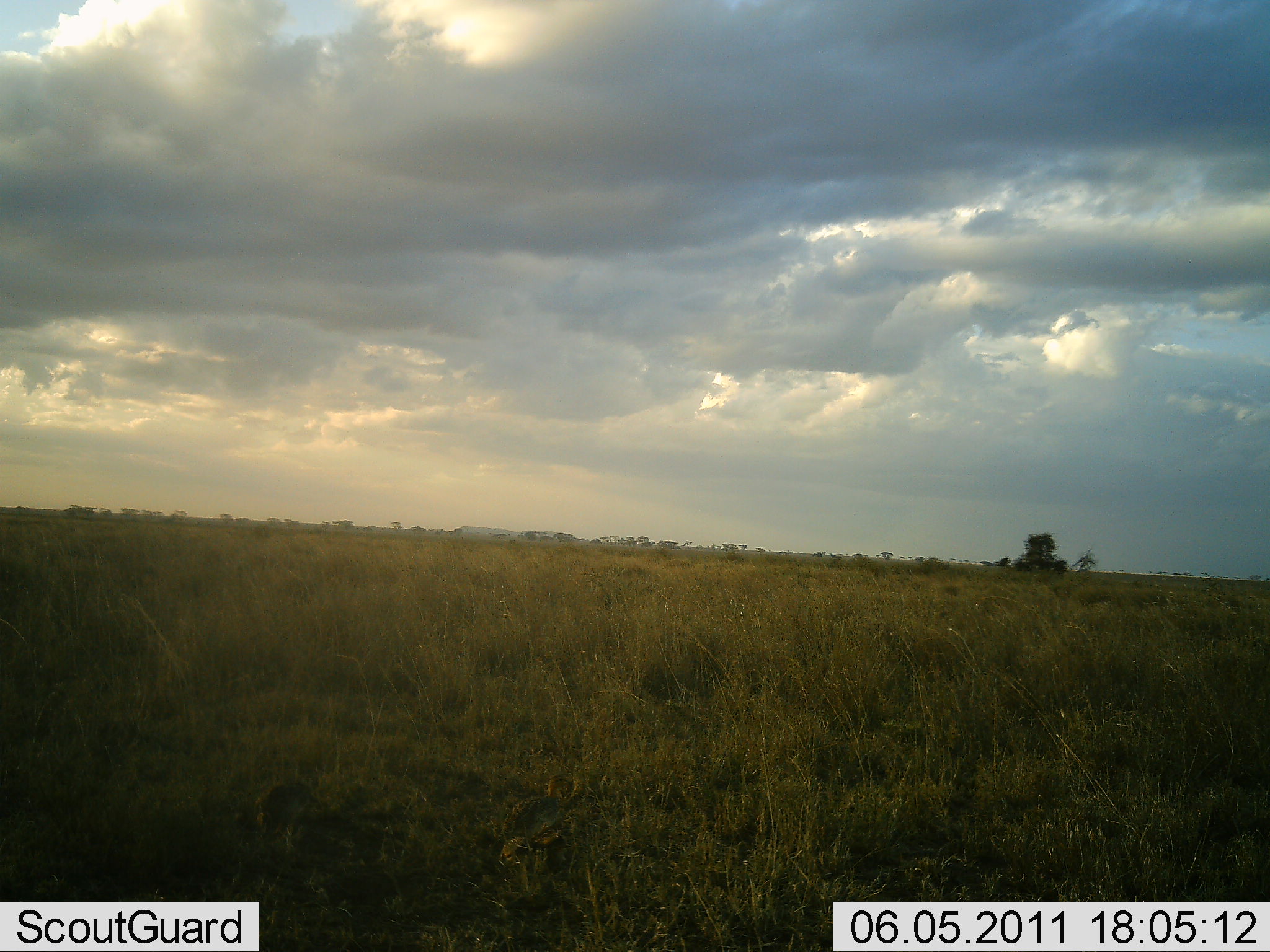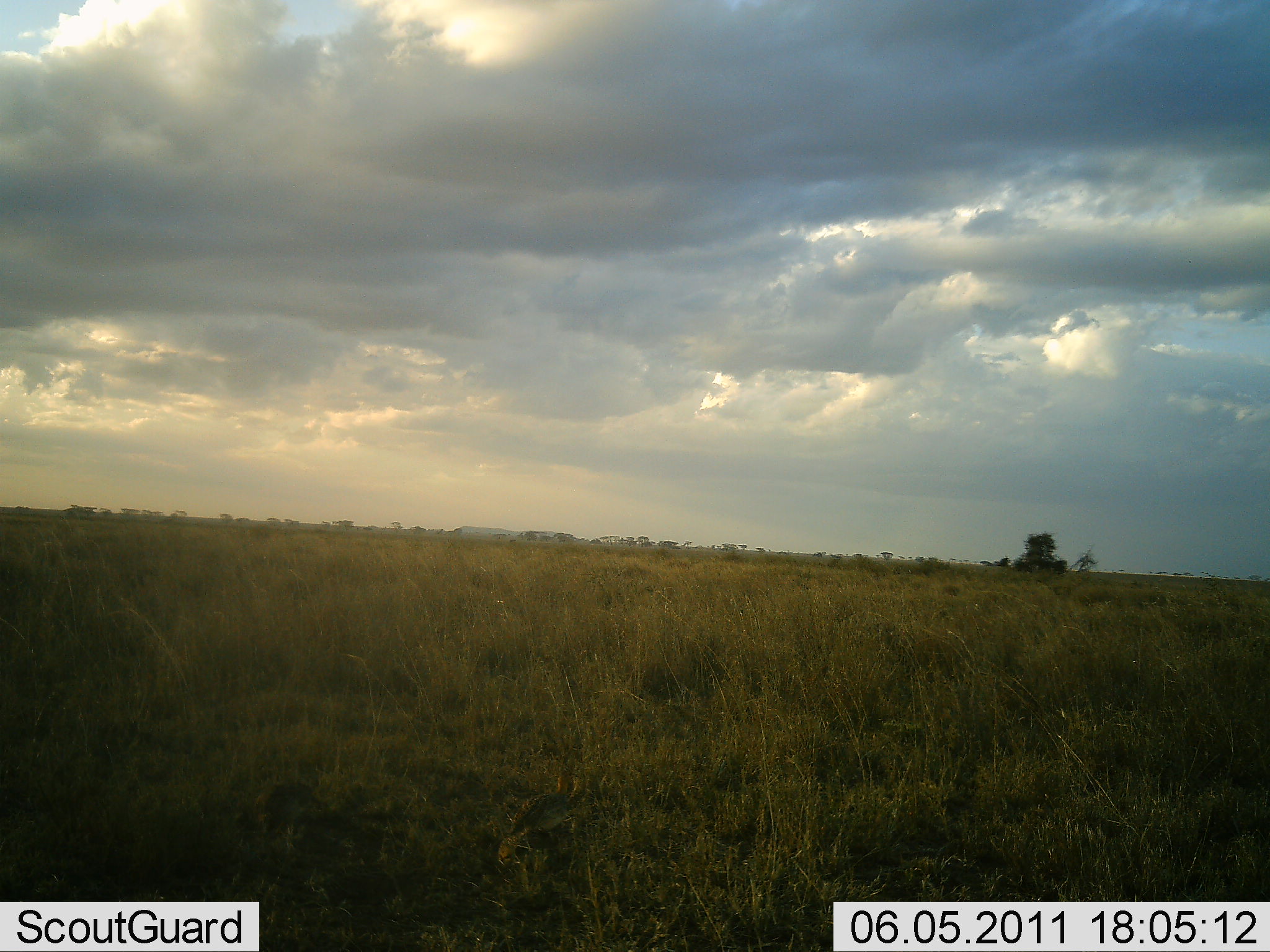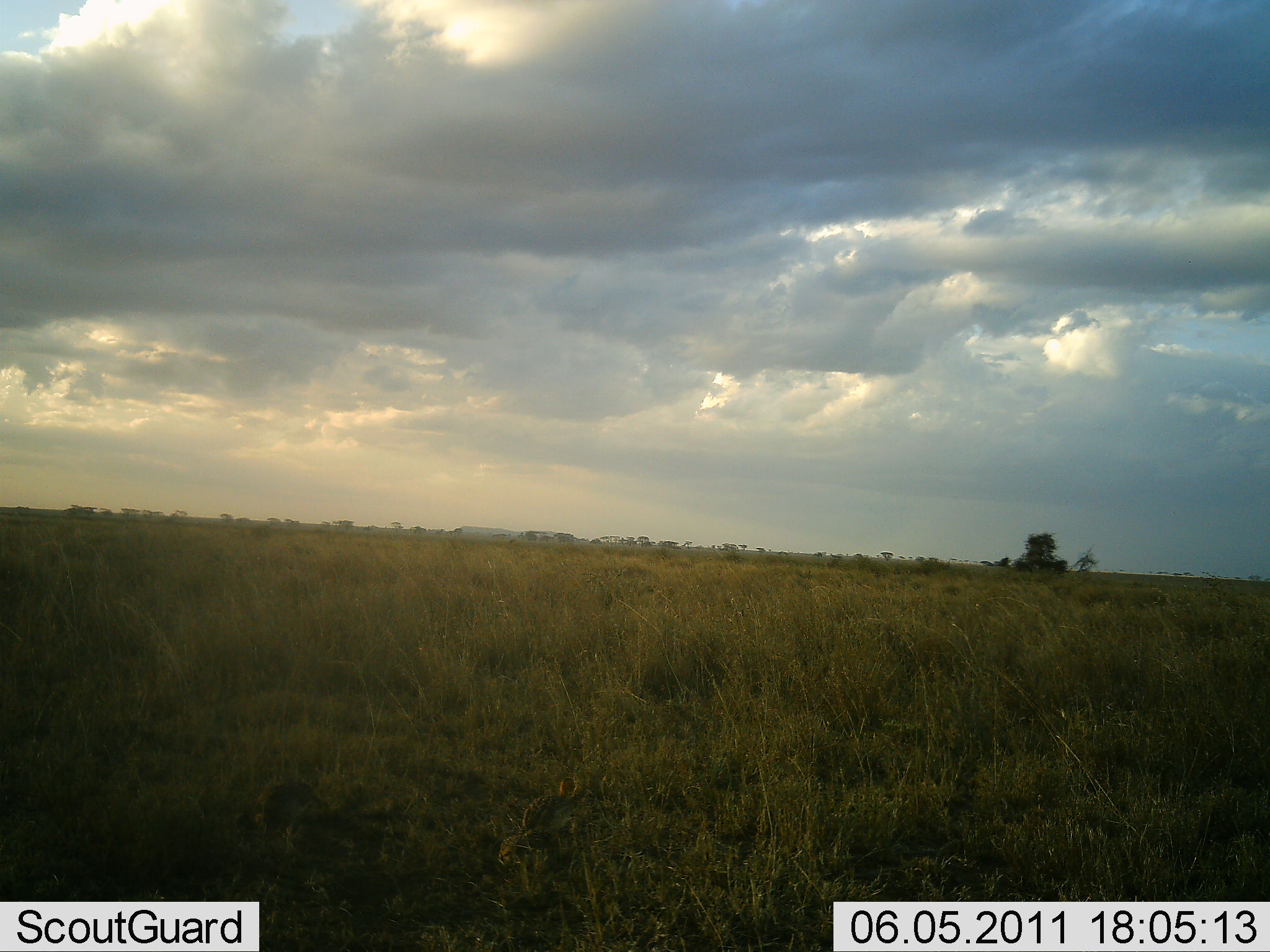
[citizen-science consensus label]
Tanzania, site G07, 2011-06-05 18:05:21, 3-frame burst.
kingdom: Animalia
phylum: Chordata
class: Aves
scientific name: Aves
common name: bird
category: otherbird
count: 1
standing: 100%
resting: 0%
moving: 0%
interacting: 0%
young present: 0%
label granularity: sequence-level